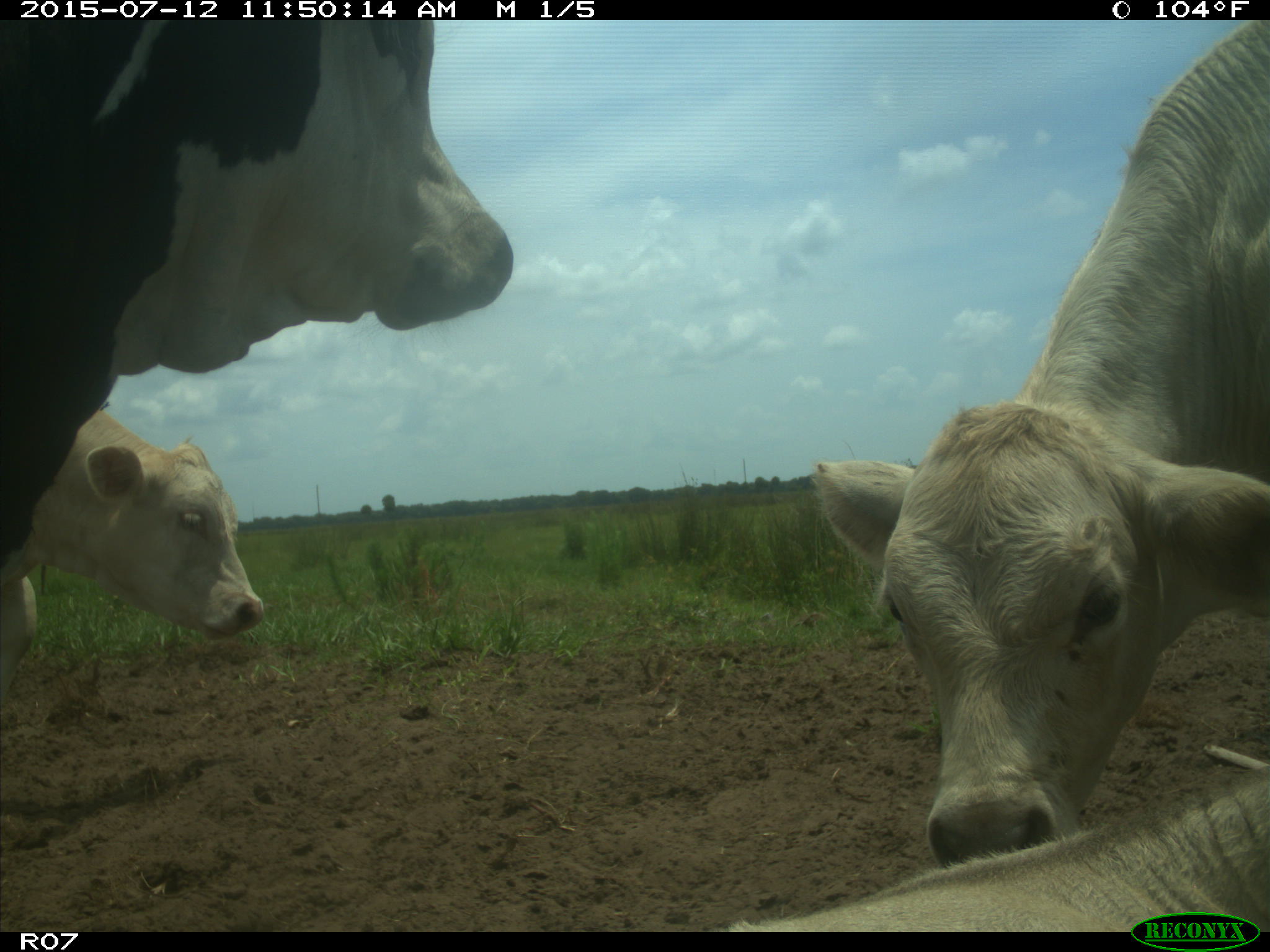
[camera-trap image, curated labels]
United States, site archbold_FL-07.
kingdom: Animalia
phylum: Chordata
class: Mammalia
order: Artiodactyla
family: Bovidae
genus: Bos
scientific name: Bos taurus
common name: domestic cow